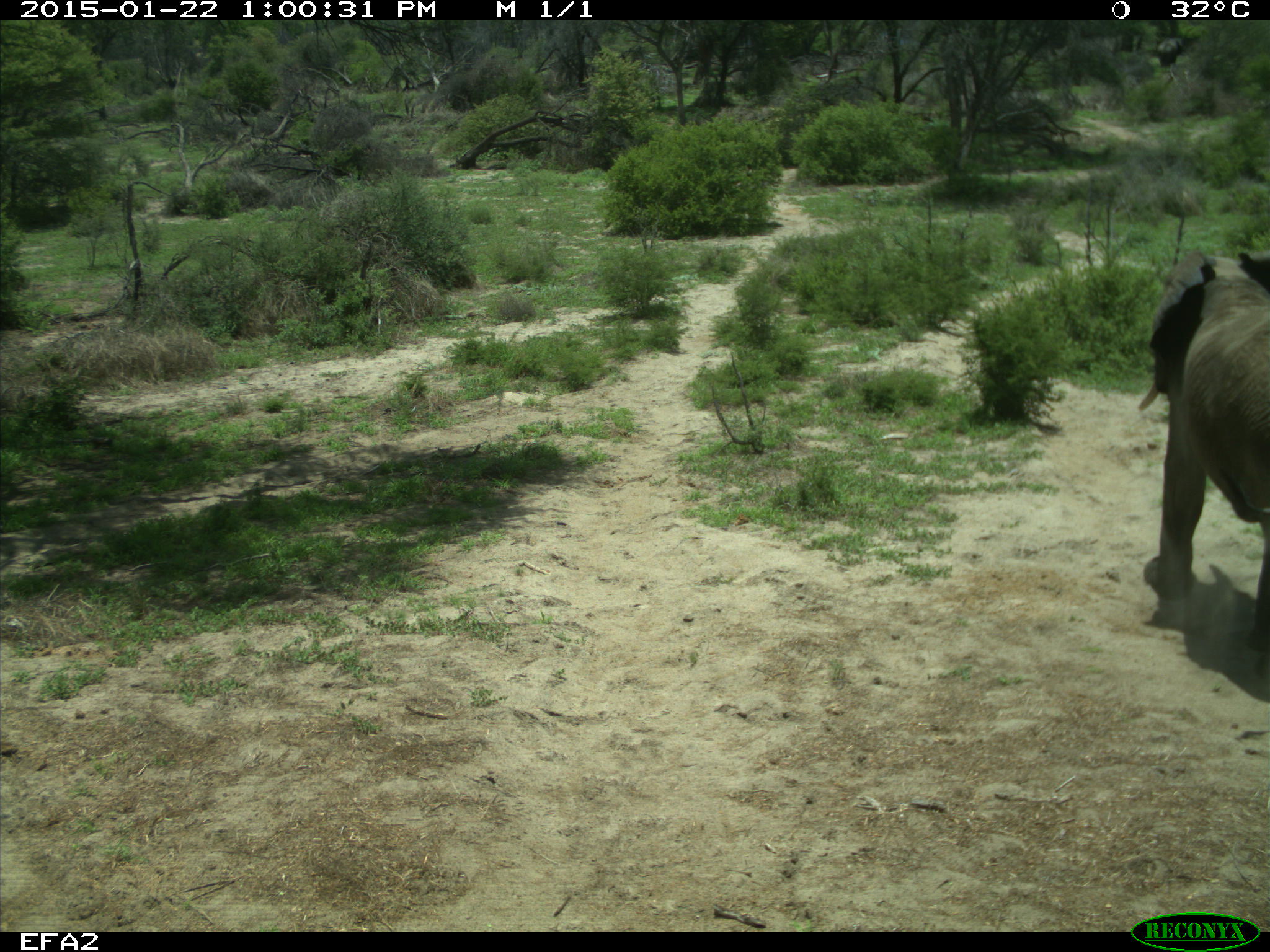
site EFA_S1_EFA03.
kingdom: Animalia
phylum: Chordata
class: Mammalia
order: Proboscidea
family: Elephantidae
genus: Loxodonta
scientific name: Loxodonta africana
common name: african bush elephant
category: elephant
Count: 1.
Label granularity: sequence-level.